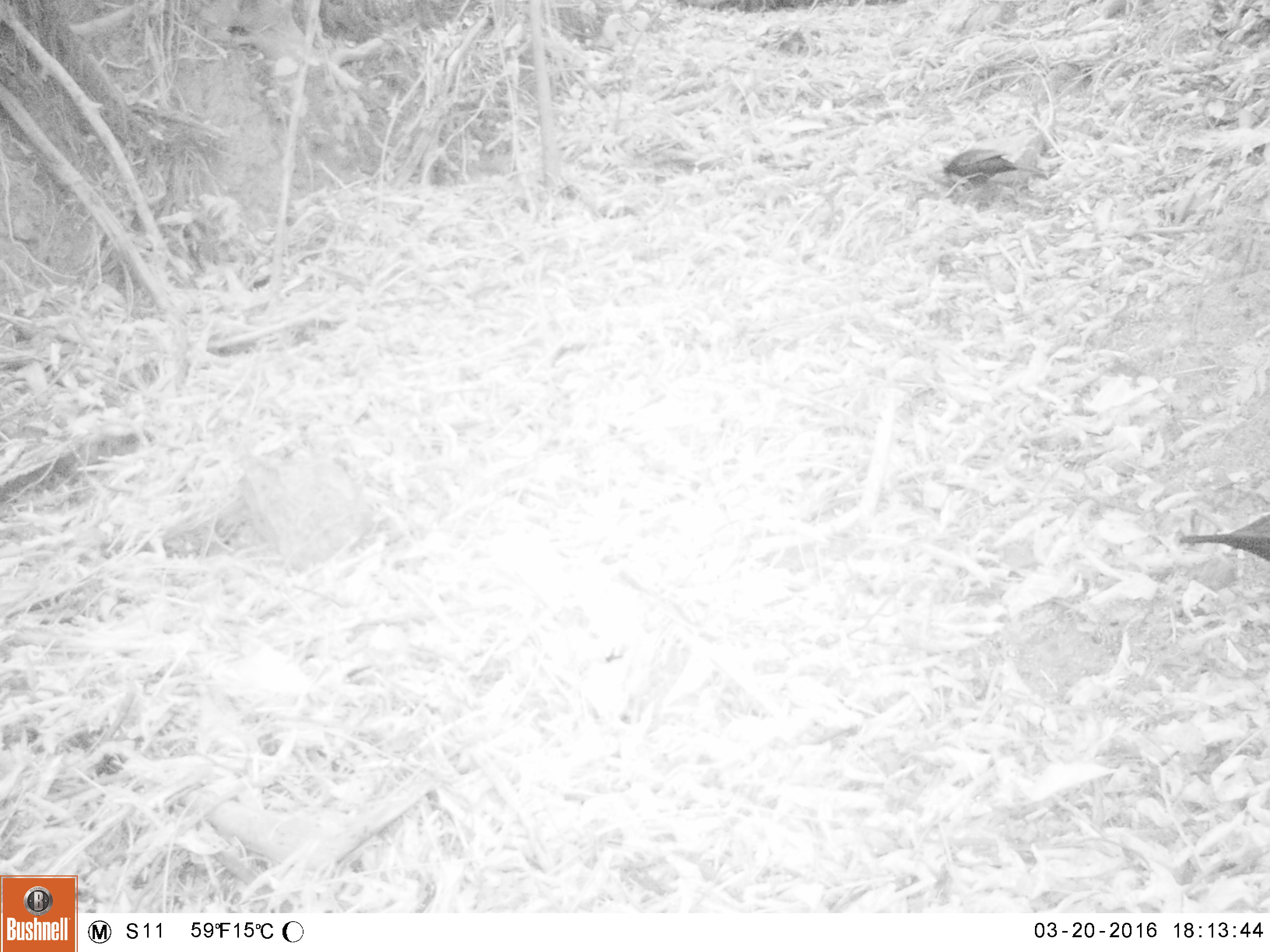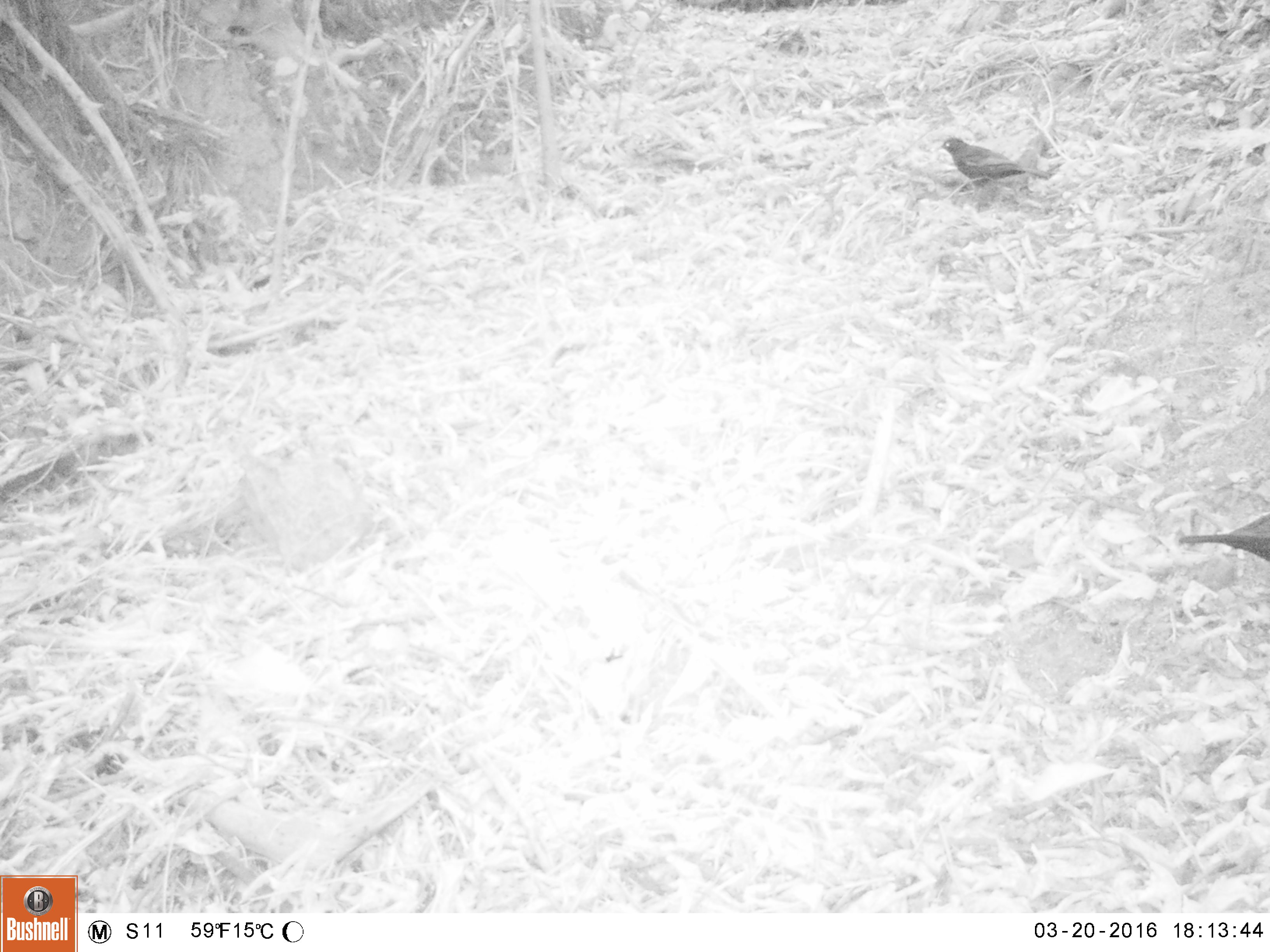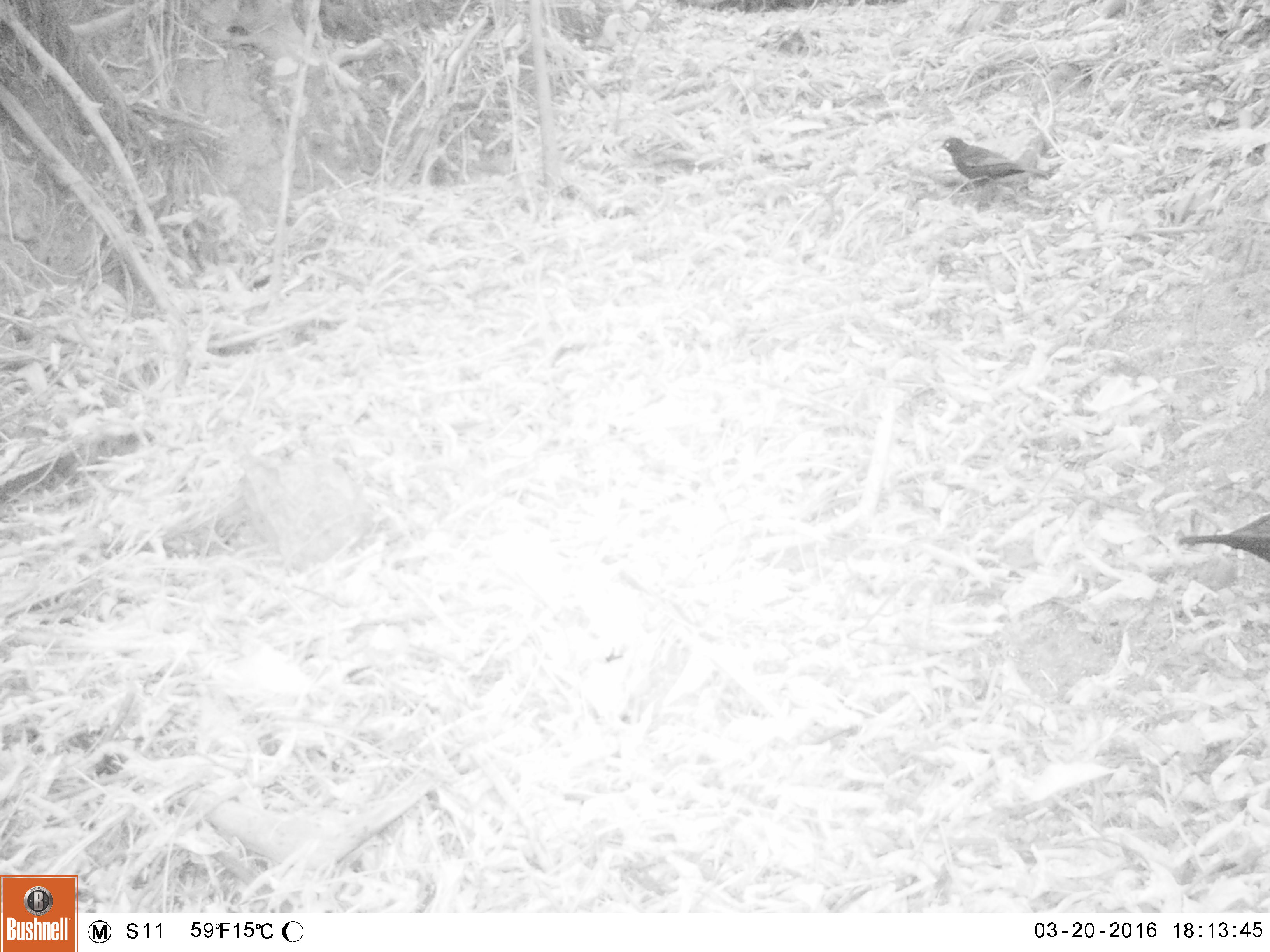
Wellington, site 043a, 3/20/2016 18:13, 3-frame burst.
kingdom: Animalia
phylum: Chordata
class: Aves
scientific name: Aves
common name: bird